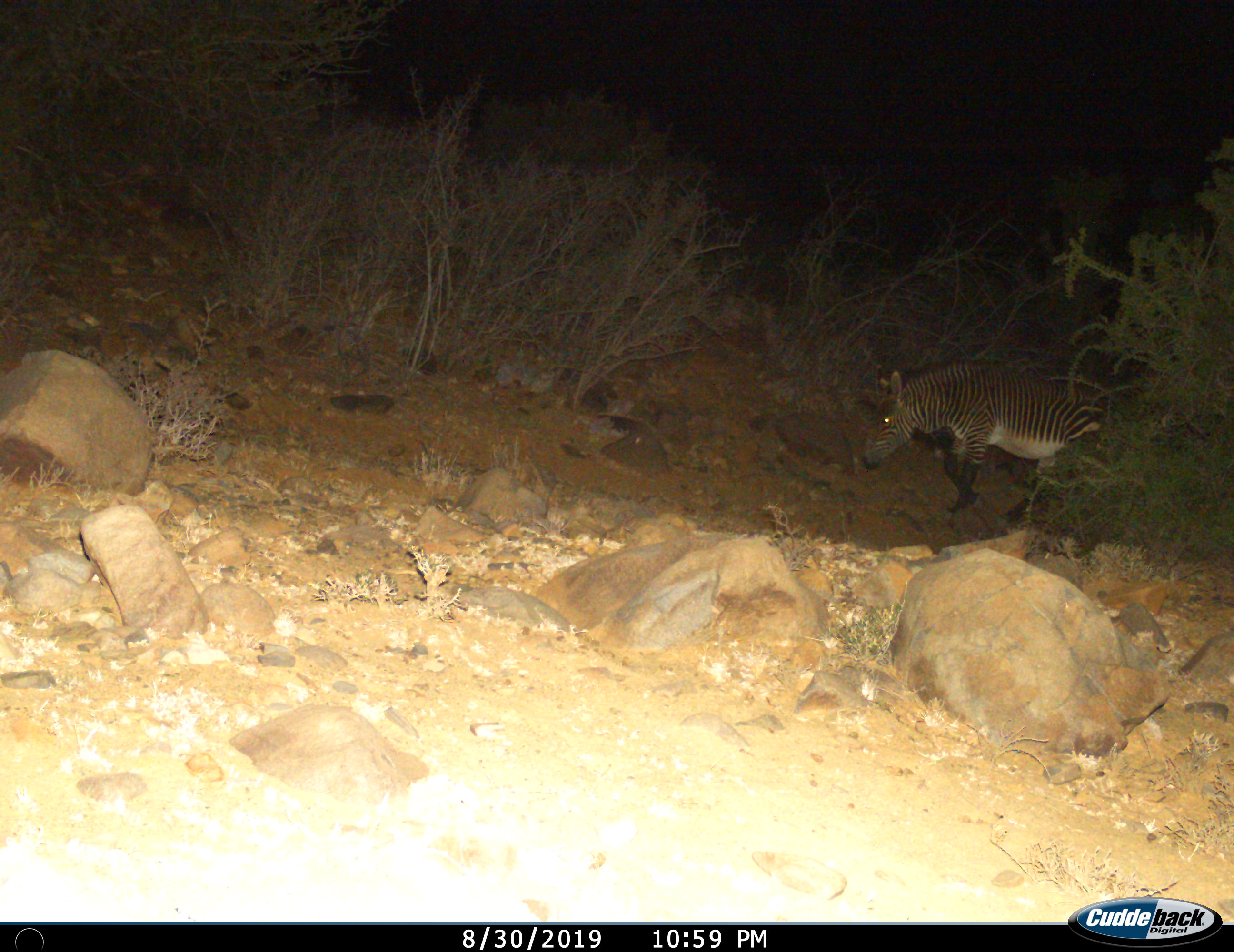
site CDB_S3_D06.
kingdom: Animalia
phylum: Chordata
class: Mammalia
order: Perissodactyla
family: Equidae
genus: Equus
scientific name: Equus zebra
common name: mountain zebra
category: zebramountain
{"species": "zebramountain (mountain zebra) (Equus zebra)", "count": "1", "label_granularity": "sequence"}